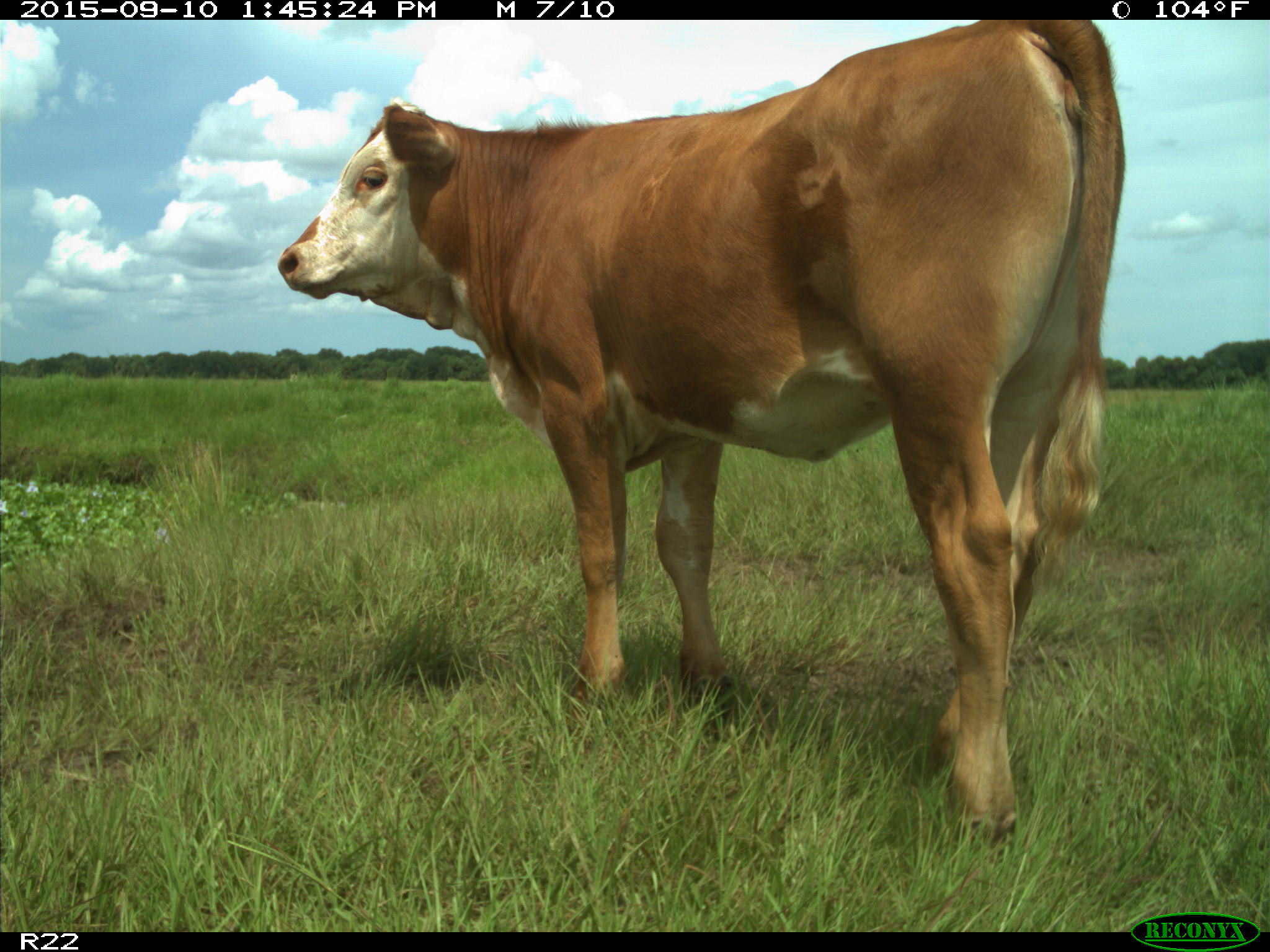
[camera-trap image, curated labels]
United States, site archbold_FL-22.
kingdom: Animalia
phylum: Chordata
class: Mammalia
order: Artiodactyla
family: Bovidae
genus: Bos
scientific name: Bos taurus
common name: domestic cow